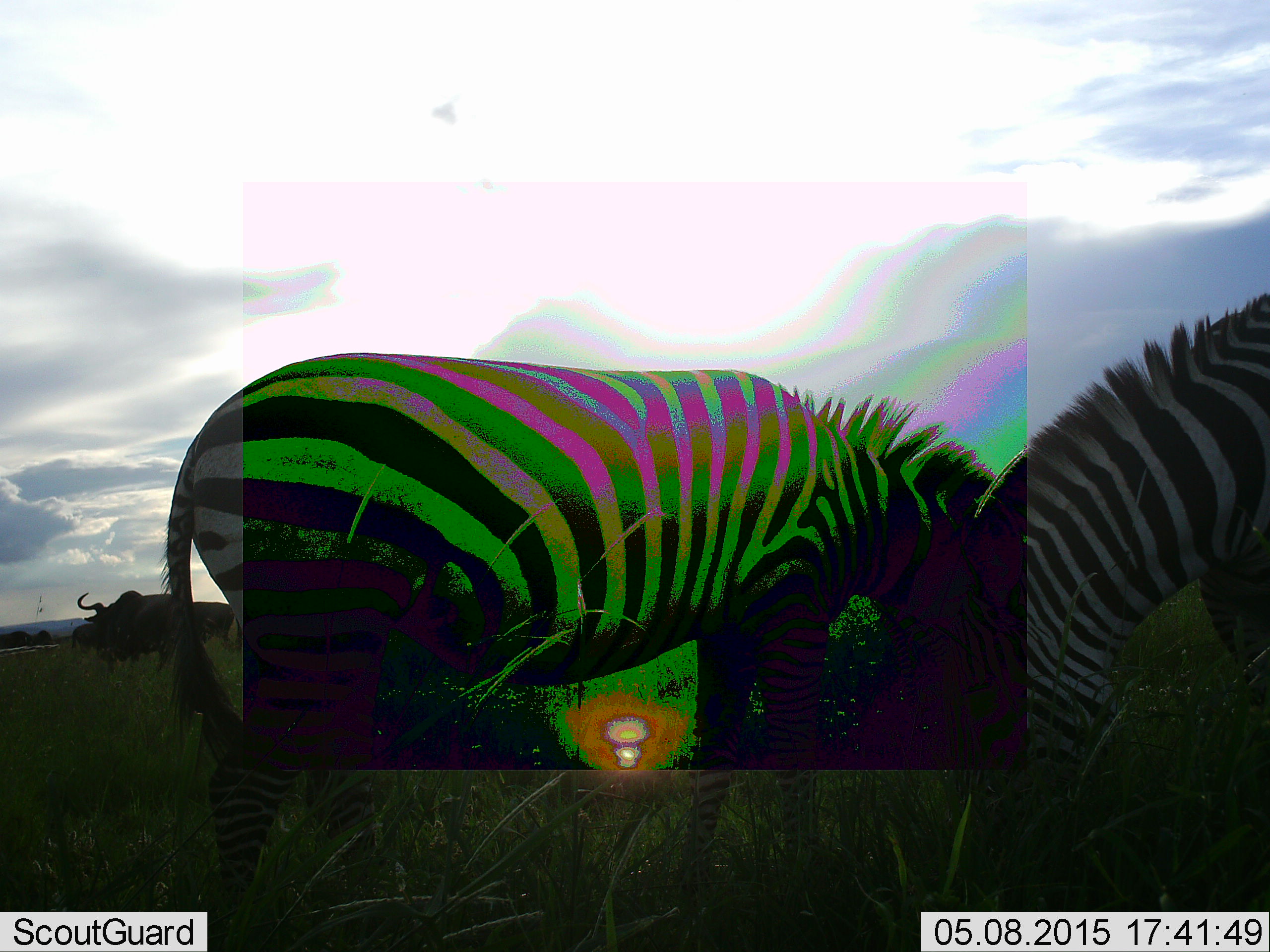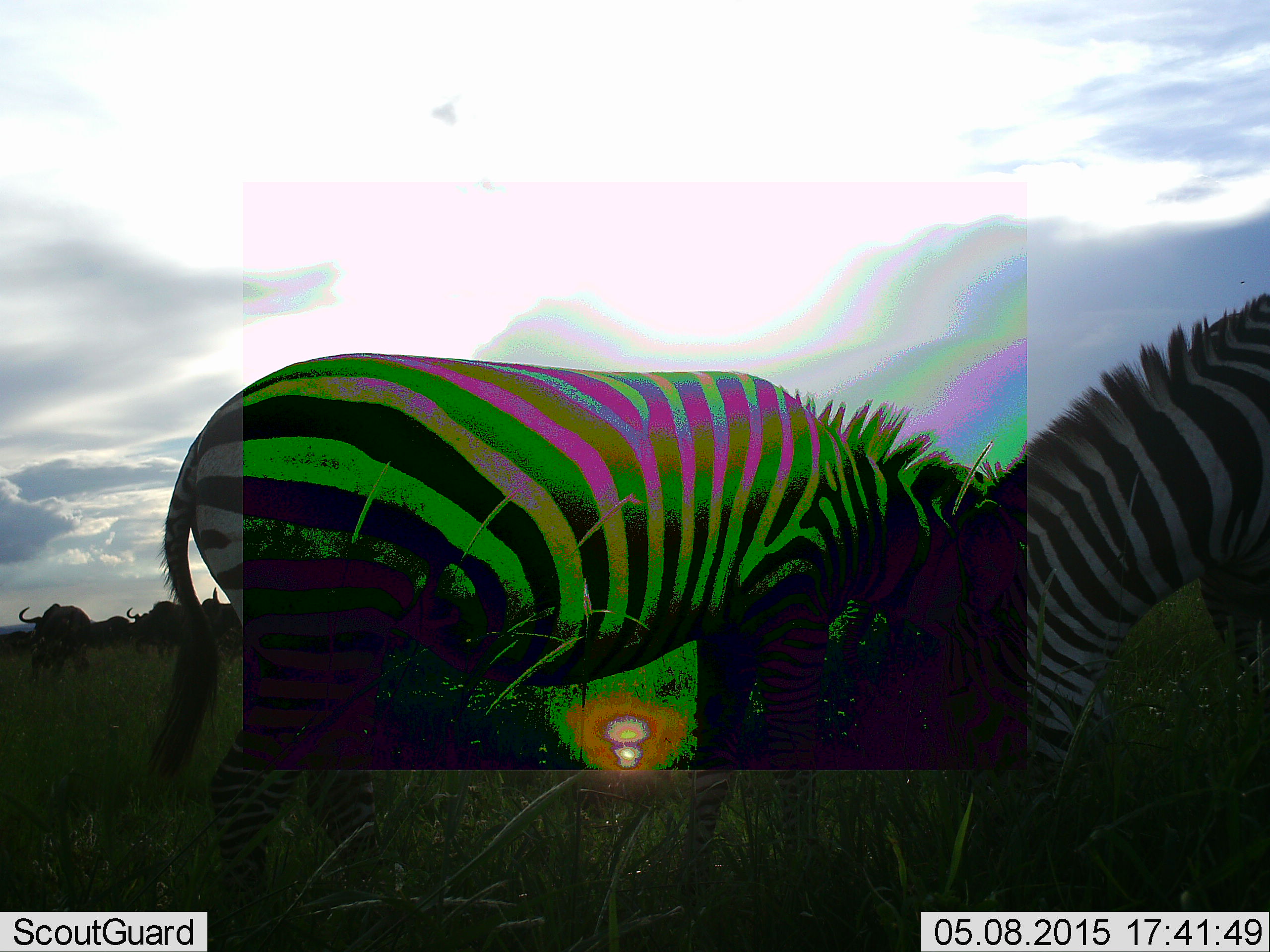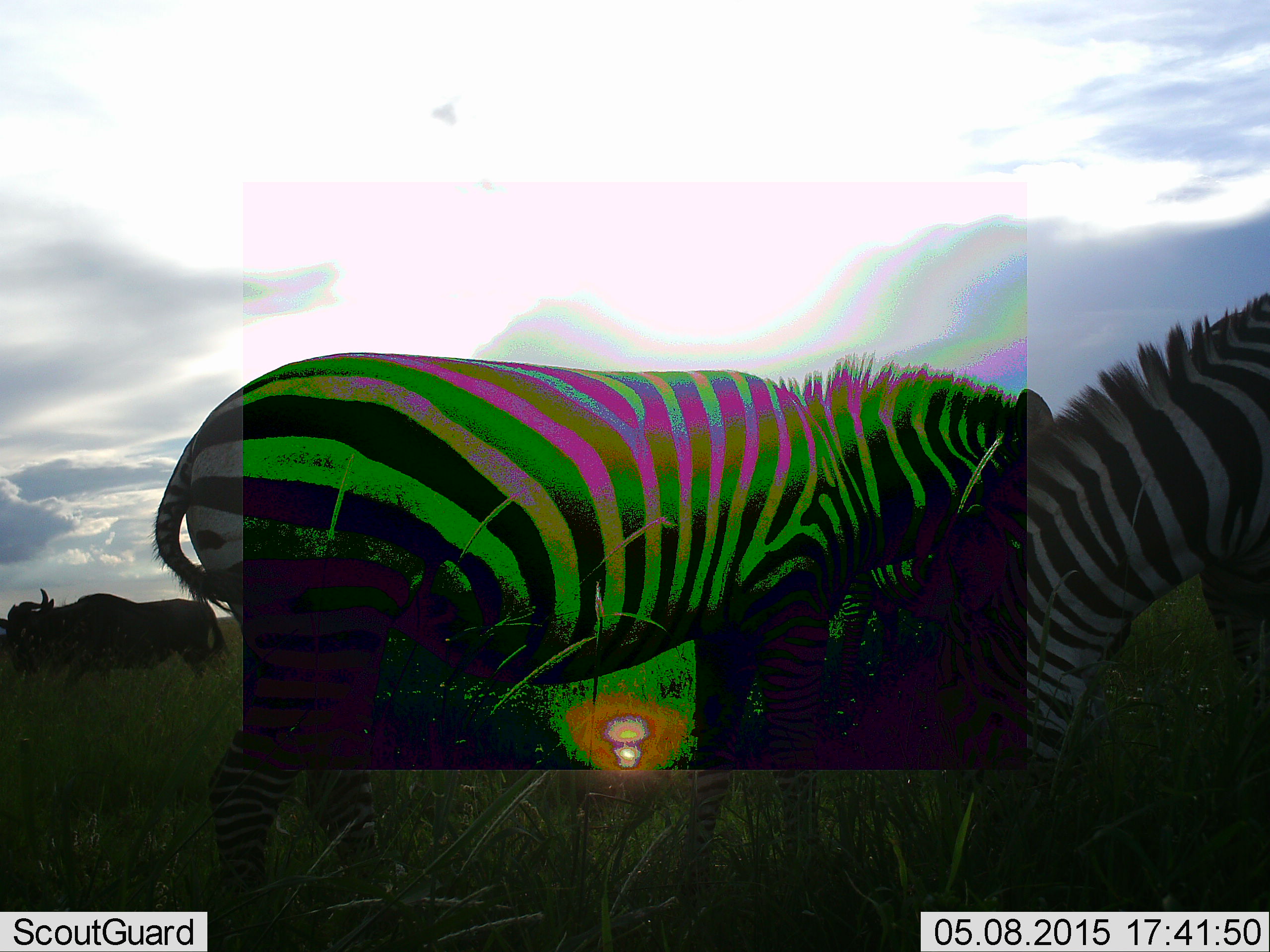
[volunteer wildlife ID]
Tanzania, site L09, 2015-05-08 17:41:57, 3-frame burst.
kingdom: Animalia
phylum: Chordata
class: Mammalia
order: Artiodactyla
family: Bovidae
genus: Connochaetes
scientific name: Connochaetes taurinus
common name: blue wildebeest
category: wildebeest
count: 4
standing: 30%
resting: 0%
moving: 70%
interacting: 0%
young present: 0%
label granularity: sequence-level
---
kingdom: Animalia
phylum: Chordata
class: Mammalia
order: Perissodactyla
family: Equidae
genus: Equus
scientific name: Equus quagga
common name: plains zebra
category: zebra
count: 2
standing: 46%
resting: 0%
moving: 23%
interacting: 8%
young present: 0%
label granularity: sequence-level